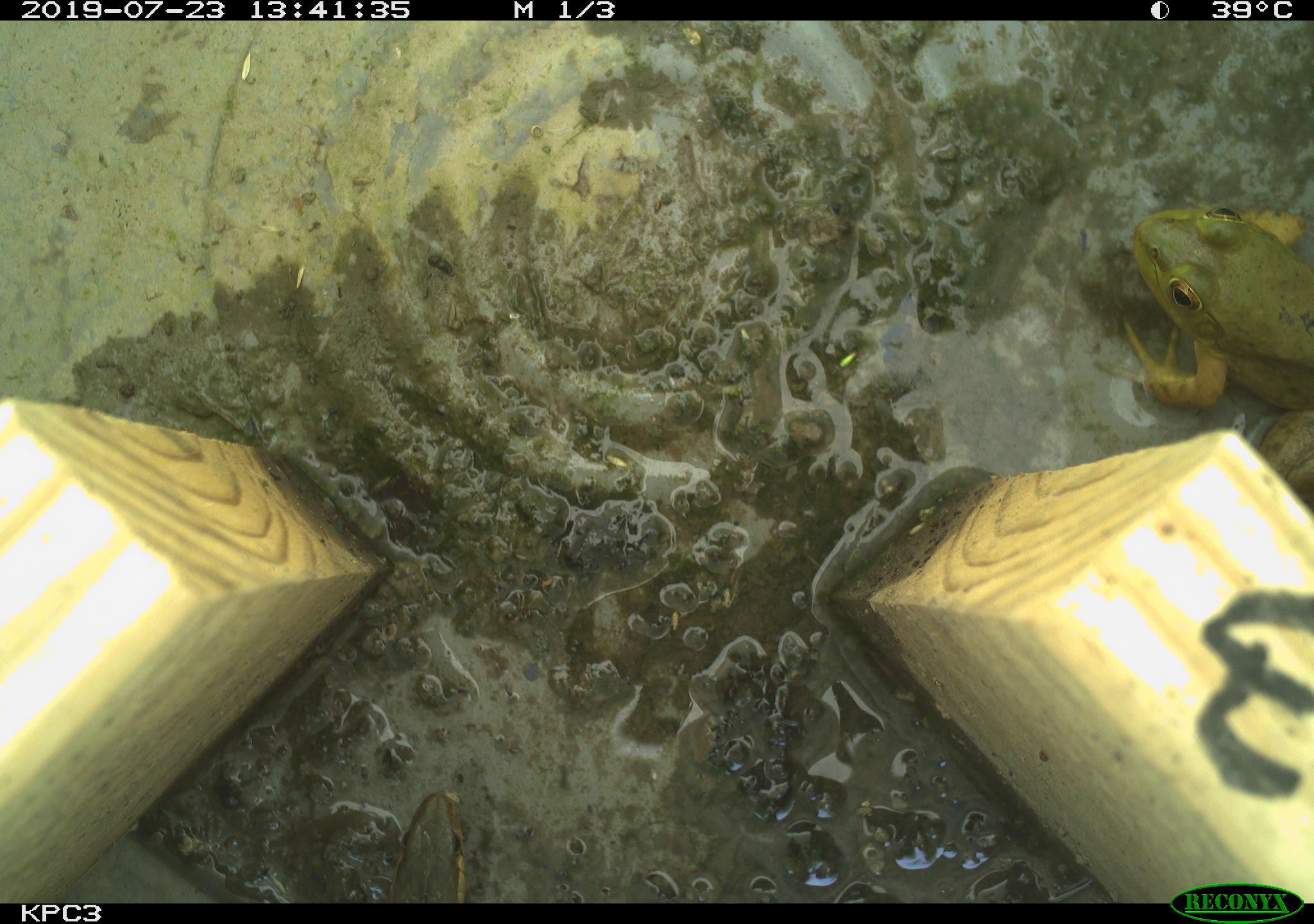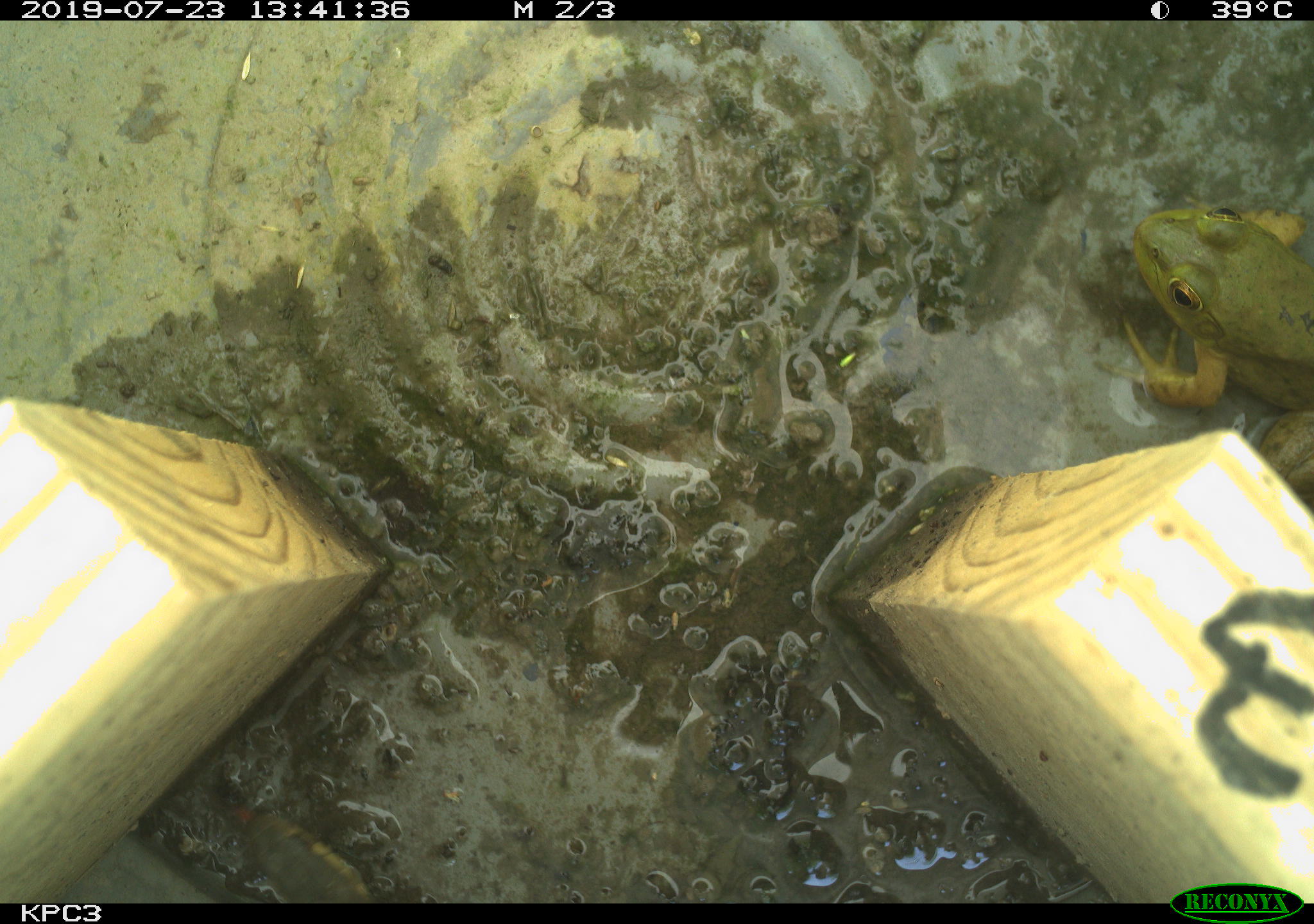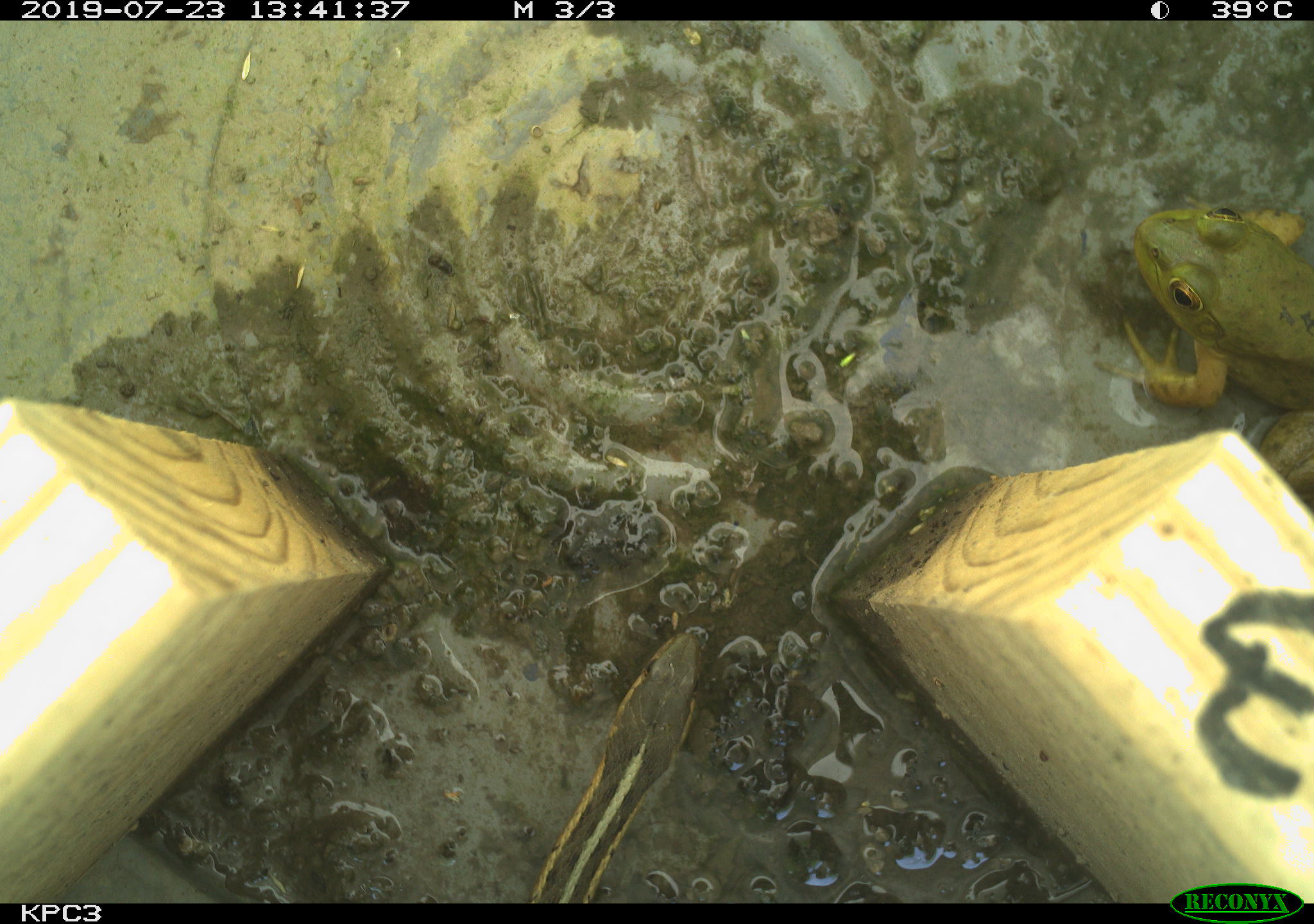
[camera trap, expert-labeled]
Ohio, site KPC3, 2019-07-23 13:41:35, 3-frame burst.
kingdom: Animalia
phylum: Chordata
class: Reptilia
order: Squamata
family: Colubridae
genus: Thamnophis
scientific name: Thamnophis sirtalis sirtalis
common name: eastern gartersnake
Eastern gartersnake (Thamnophis sirtalis sirtalis).